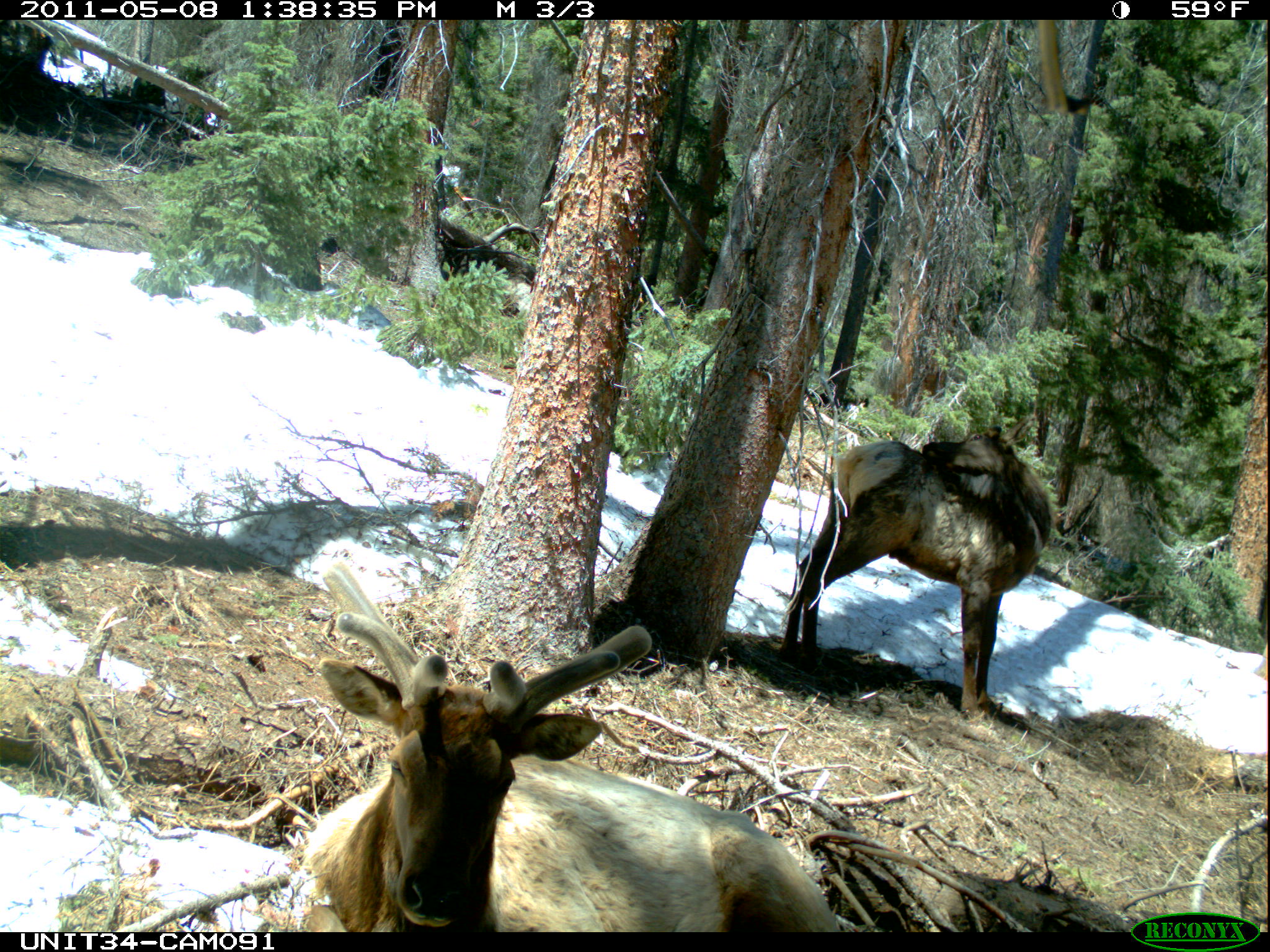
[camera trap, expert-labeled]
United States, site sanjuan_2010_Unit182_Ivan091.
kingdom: Animalia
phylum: Chordata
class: Mammalia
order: Artiodactyla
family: Cervidae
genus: Cervus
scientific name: Cervus elaphus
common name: red deer